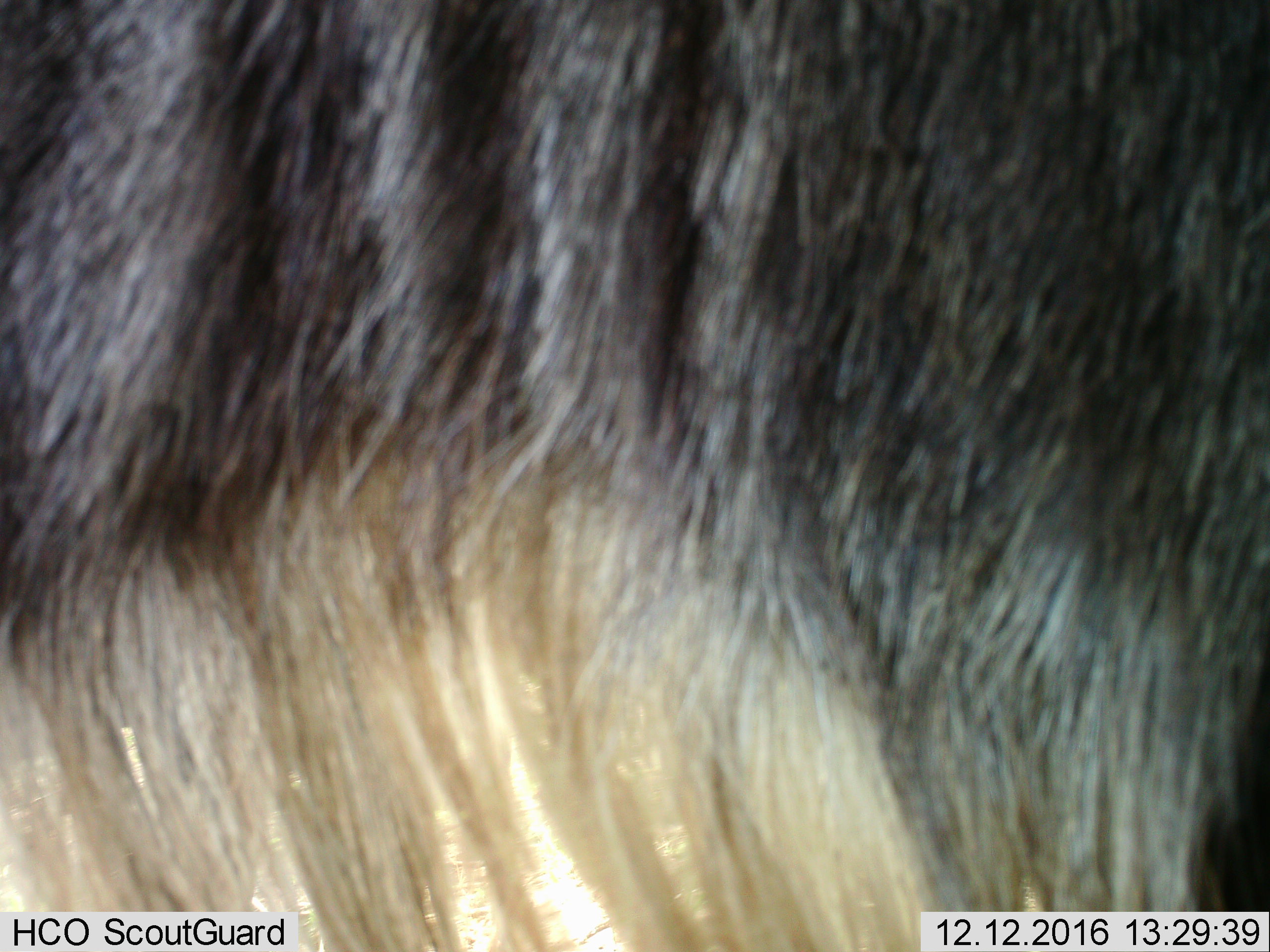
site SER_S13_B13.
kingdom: Animalia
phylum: Chordata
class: Mammalia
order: Artiodactyla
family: Bovidae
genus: Connochaetes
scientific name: Connochaetes taurinus taurinus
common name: blue wildebeest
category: wildebeestblue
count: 1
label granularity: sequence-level